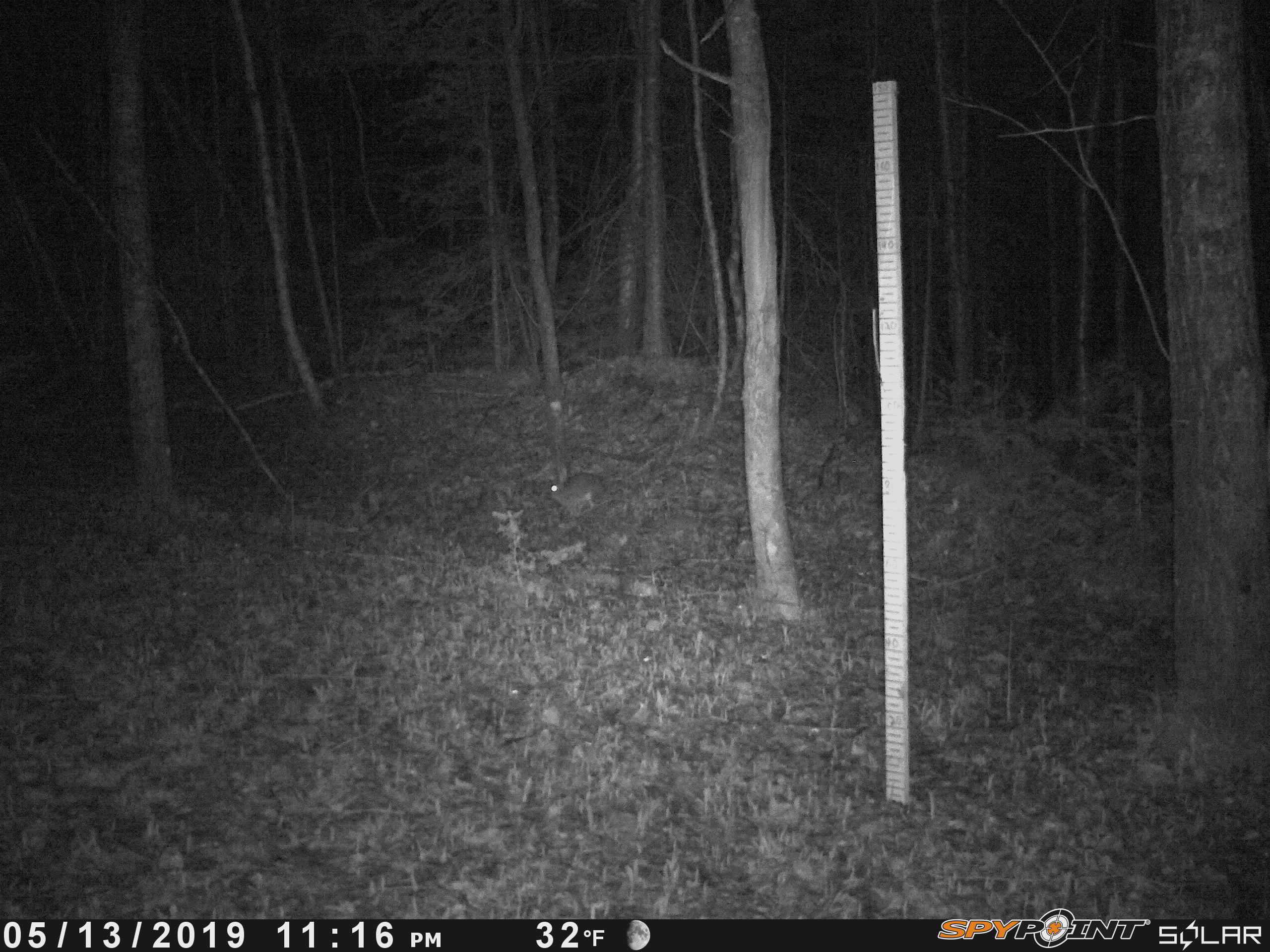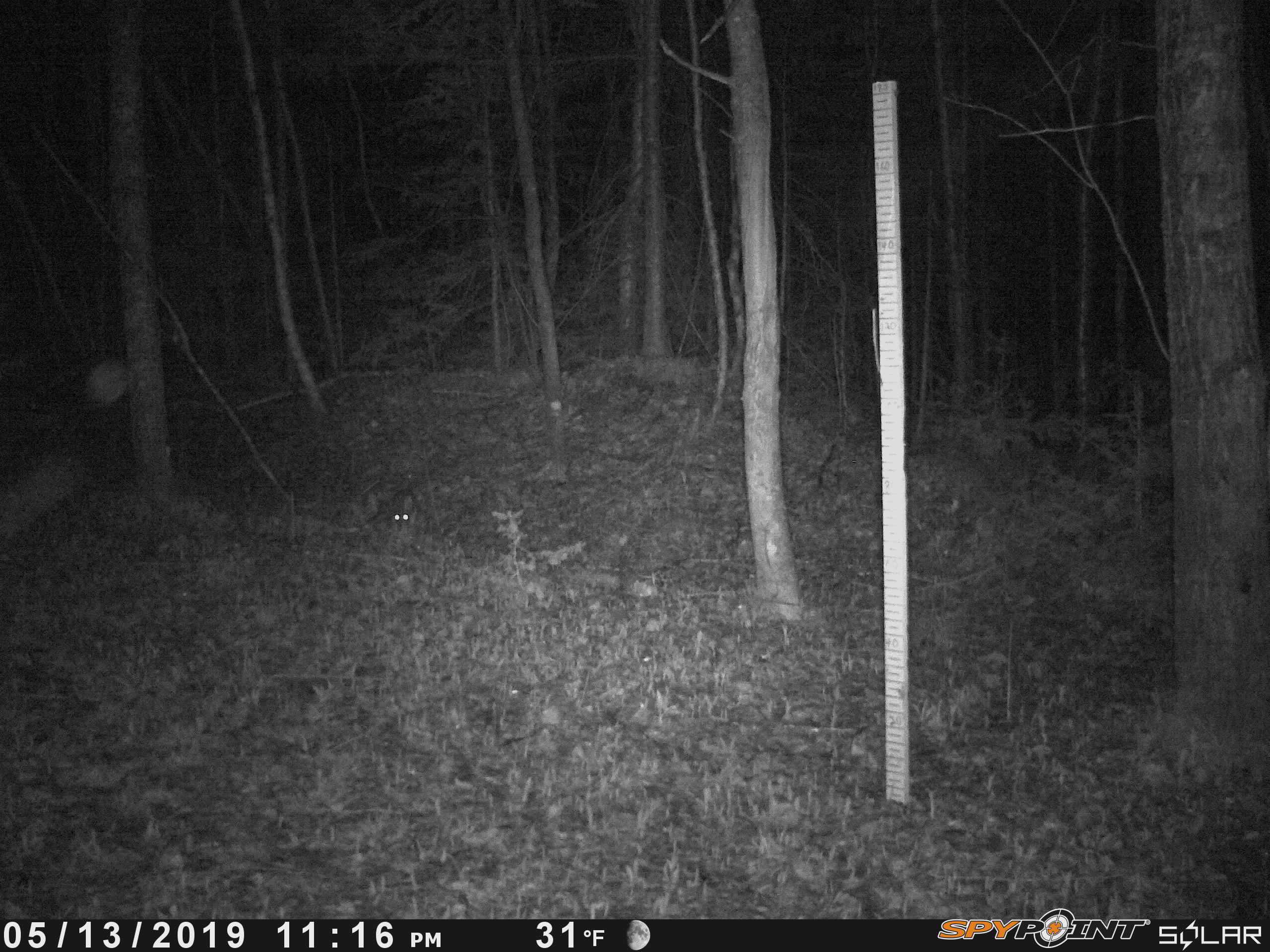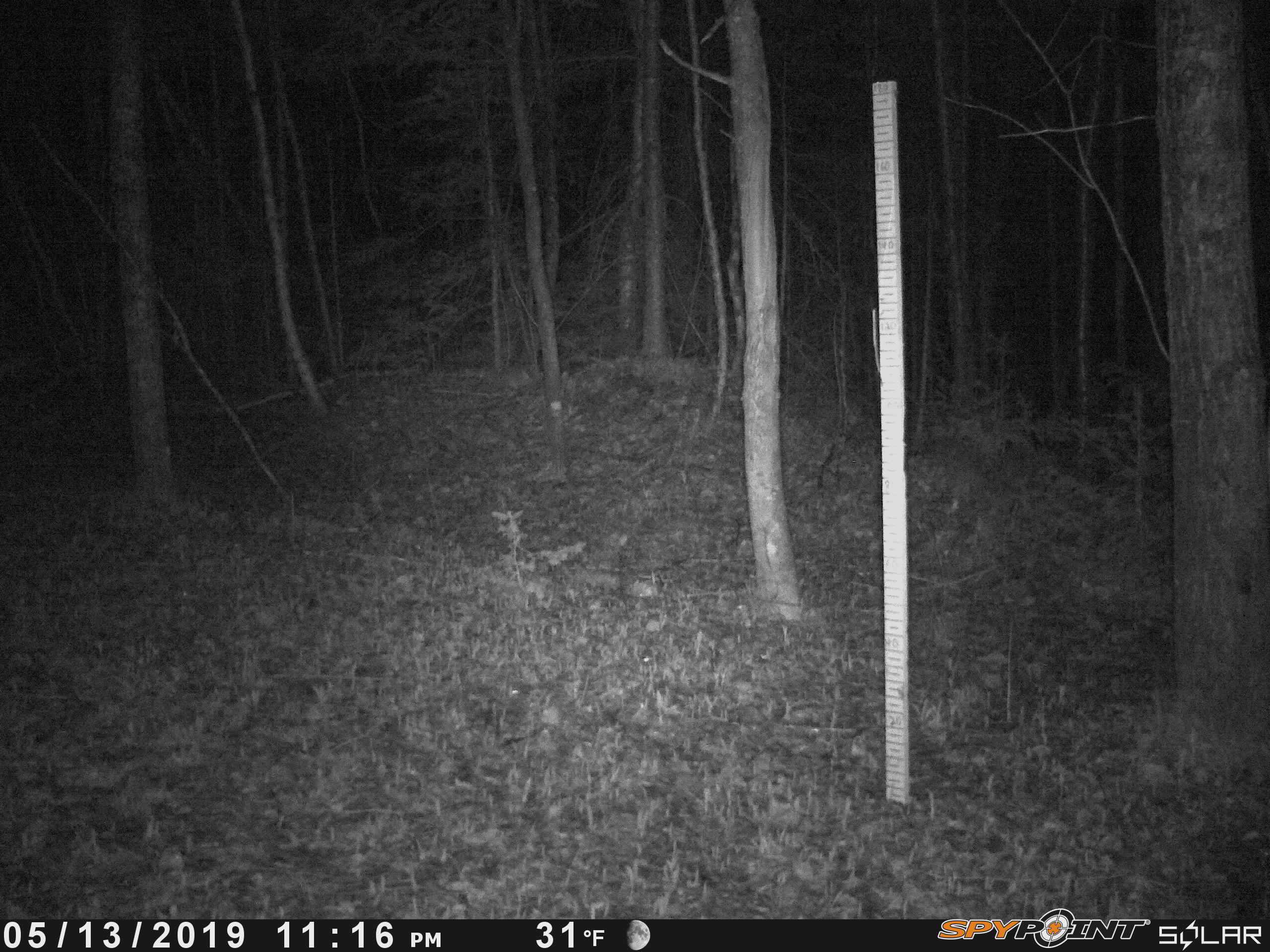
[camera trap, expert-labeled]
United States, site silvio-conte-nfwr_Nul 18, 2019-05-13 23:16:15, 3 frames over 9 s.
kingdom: Animalia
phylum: Chordata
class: Mammalia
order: Lagomorpha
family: Leporidae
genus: Lepus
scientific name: Lepus americanus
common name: snowshoe hare